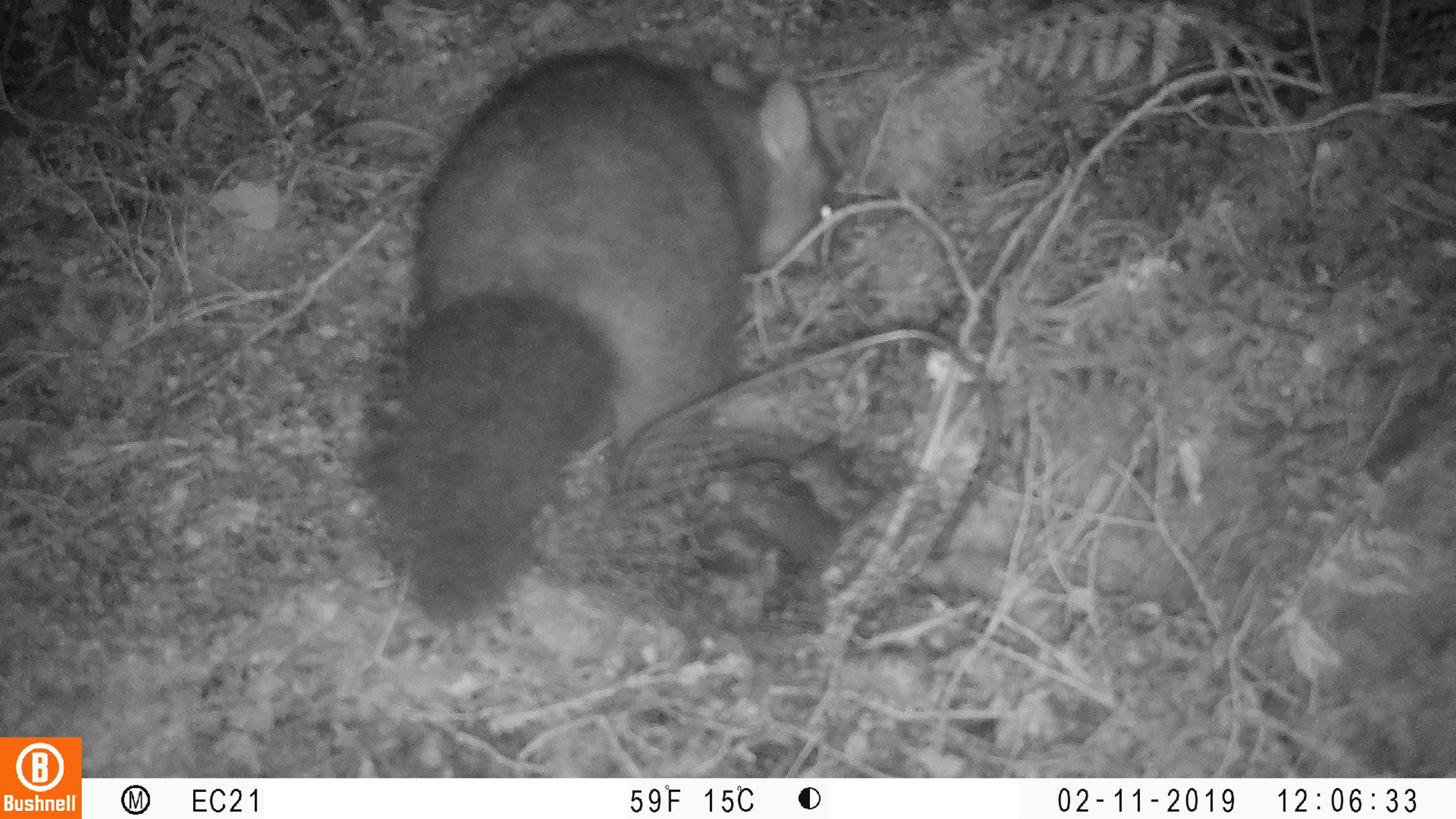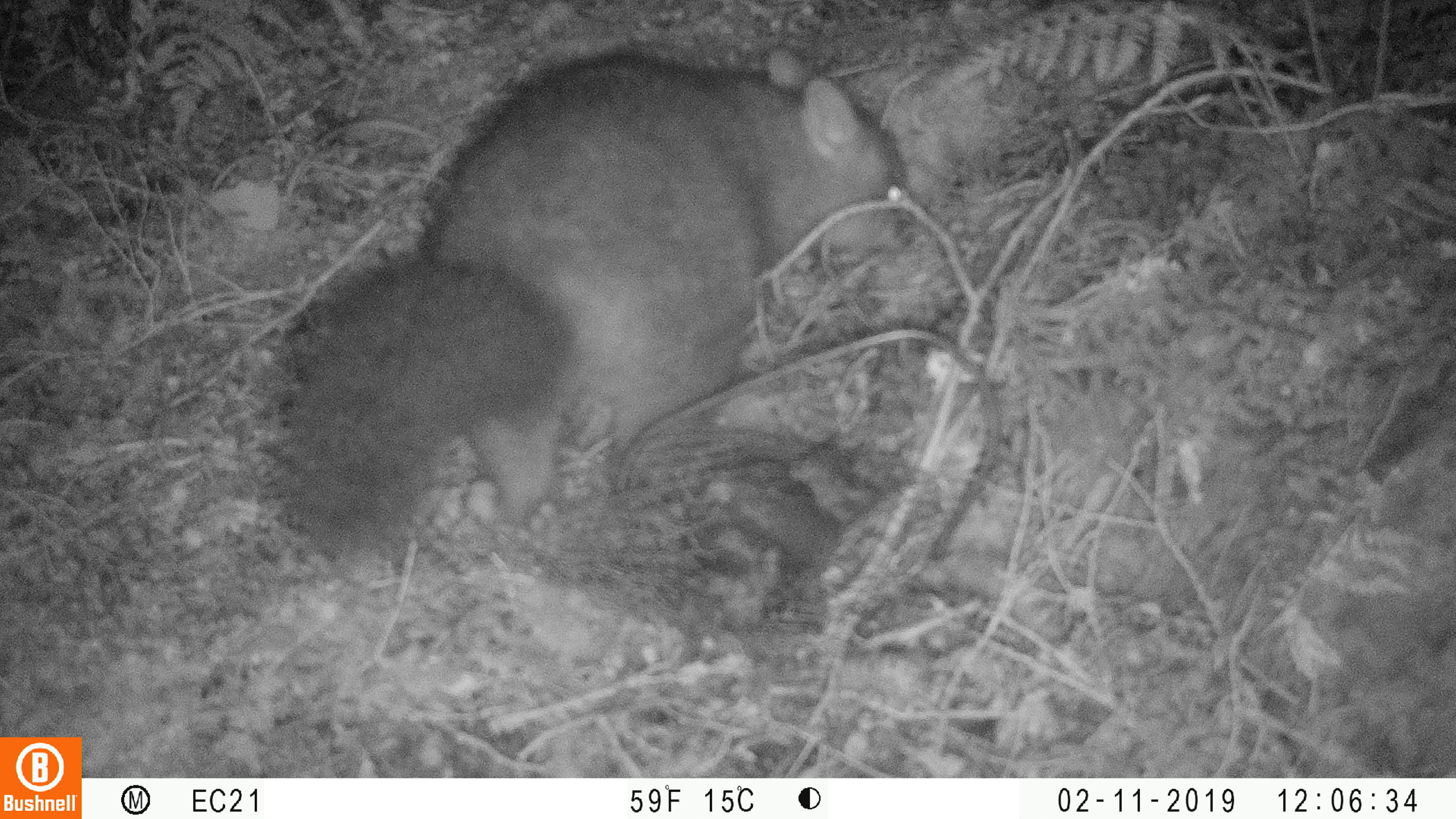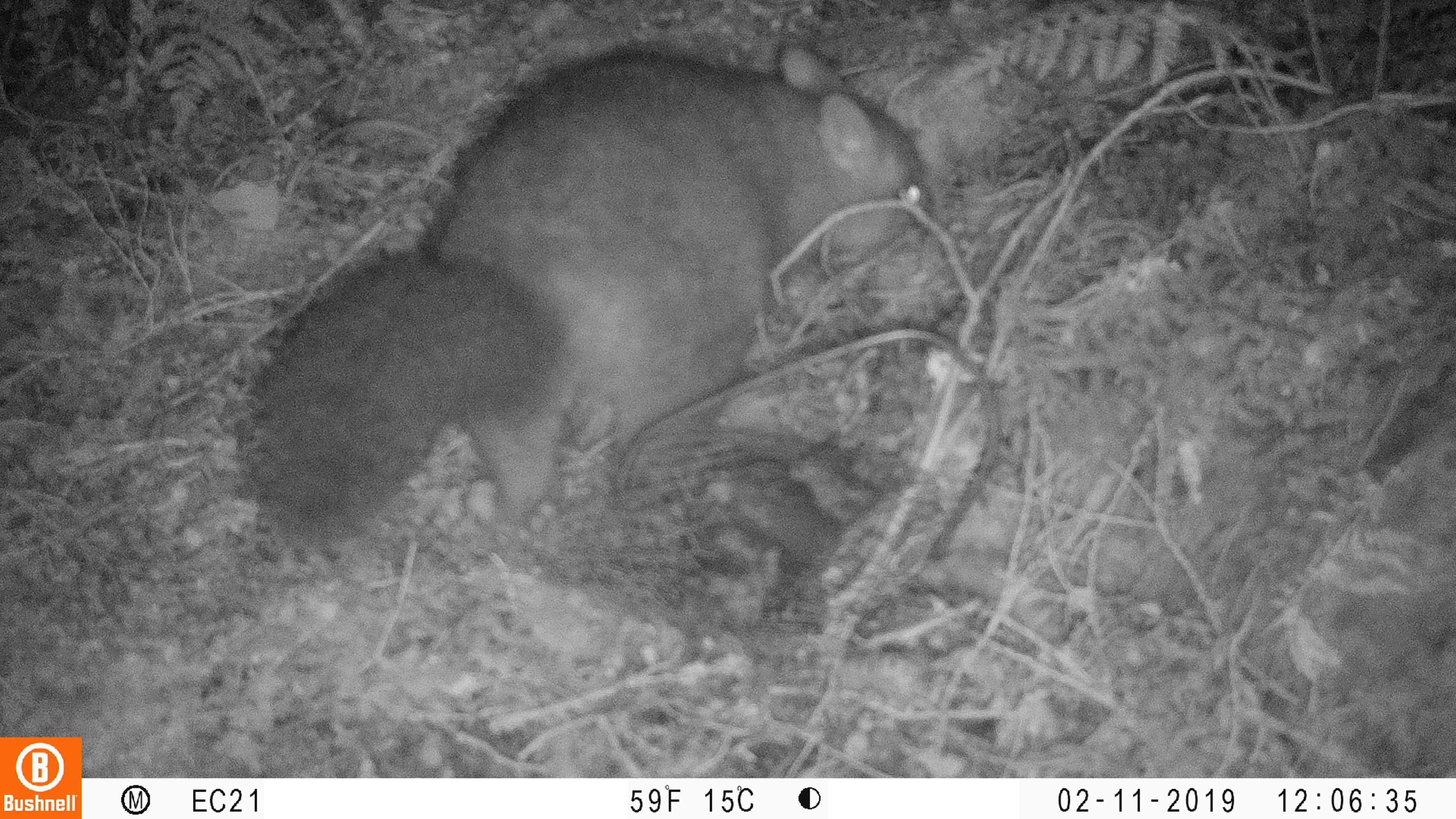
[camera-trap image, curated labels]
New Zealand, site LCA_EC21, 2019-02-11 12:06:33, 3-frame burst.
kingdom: Animalia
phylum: Chordata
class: Mammalia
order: Diprotodontia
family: Phalangeridae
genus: Trichosurus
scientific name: Trichosurus vulpecula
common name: common brushtail possum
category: possum